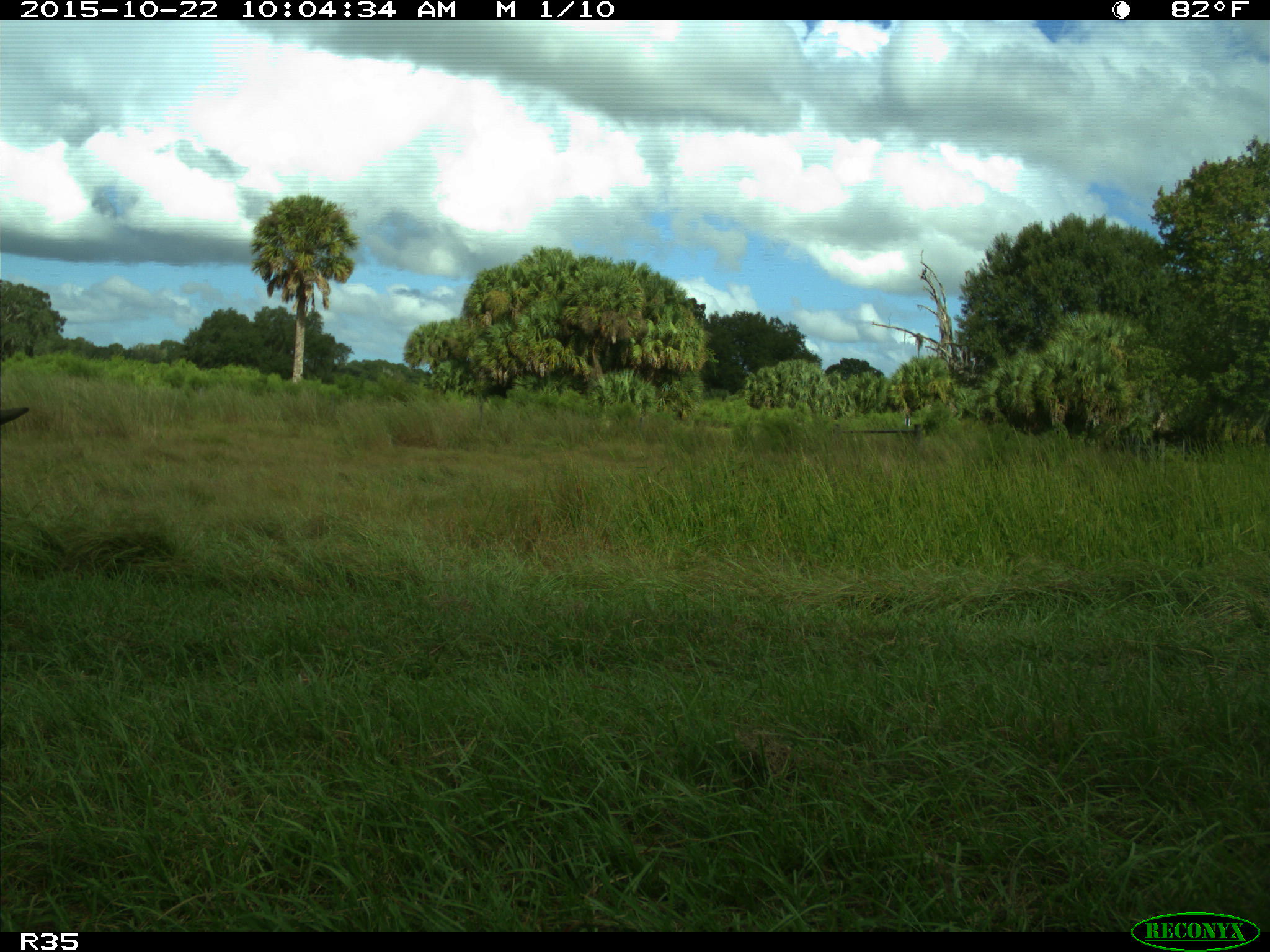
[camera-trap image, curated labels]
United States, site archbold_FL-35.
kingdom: Animalia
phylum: Chordata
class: Mammalia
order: Artiodactyla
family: Bovidae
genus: Bos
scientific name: Bos taurus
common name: domestic cow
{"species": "Bos taurus (domestic cow)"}